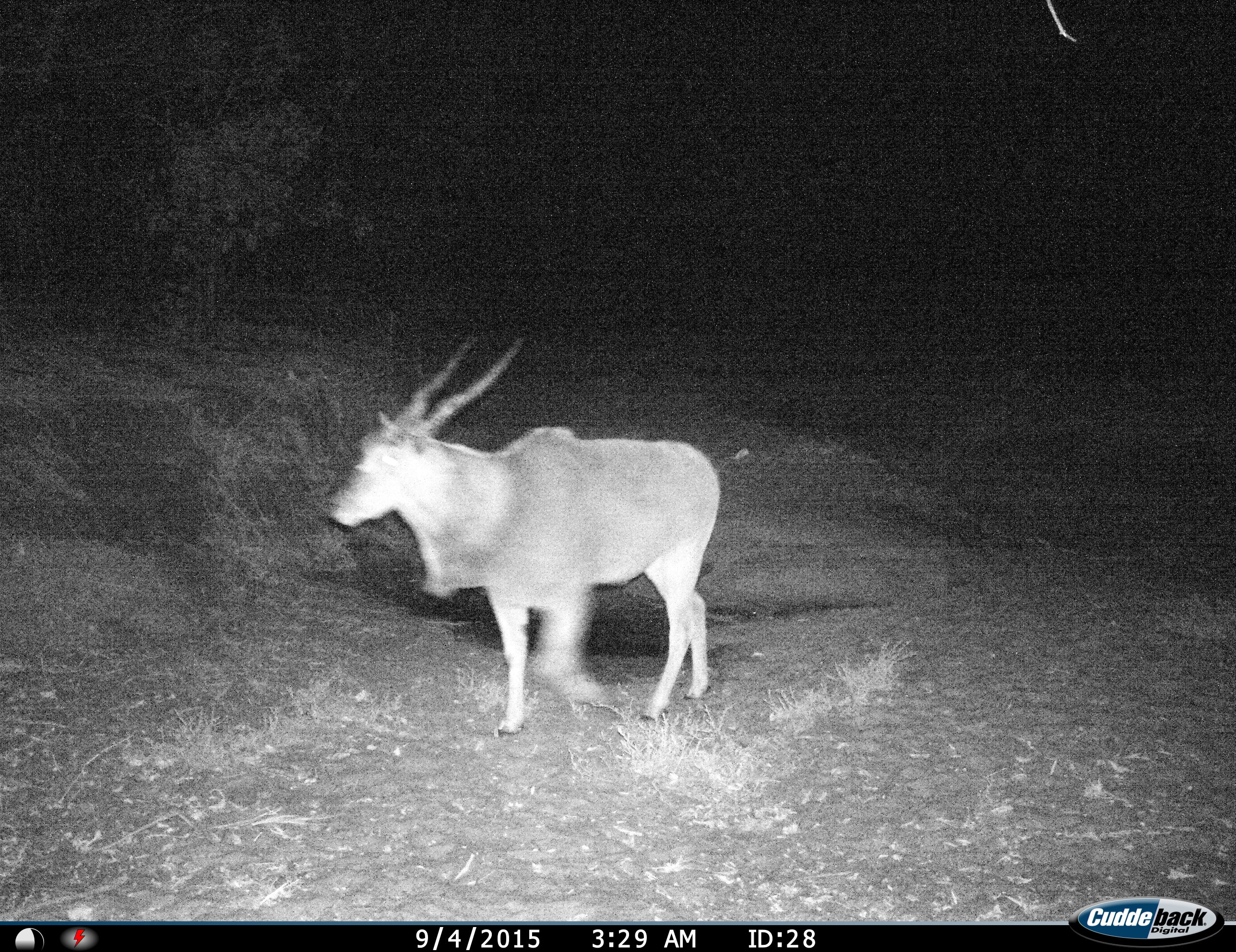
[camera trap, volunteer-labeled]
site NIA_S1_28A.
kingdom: Animalia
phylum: Chordata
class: Mammalia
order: Artiodactyla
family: Bovidae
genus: Tragelaphus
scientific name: Tragelaphus oryx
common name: eland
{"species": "eland (Tragelaphus oryx)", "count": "1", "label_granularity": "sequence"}